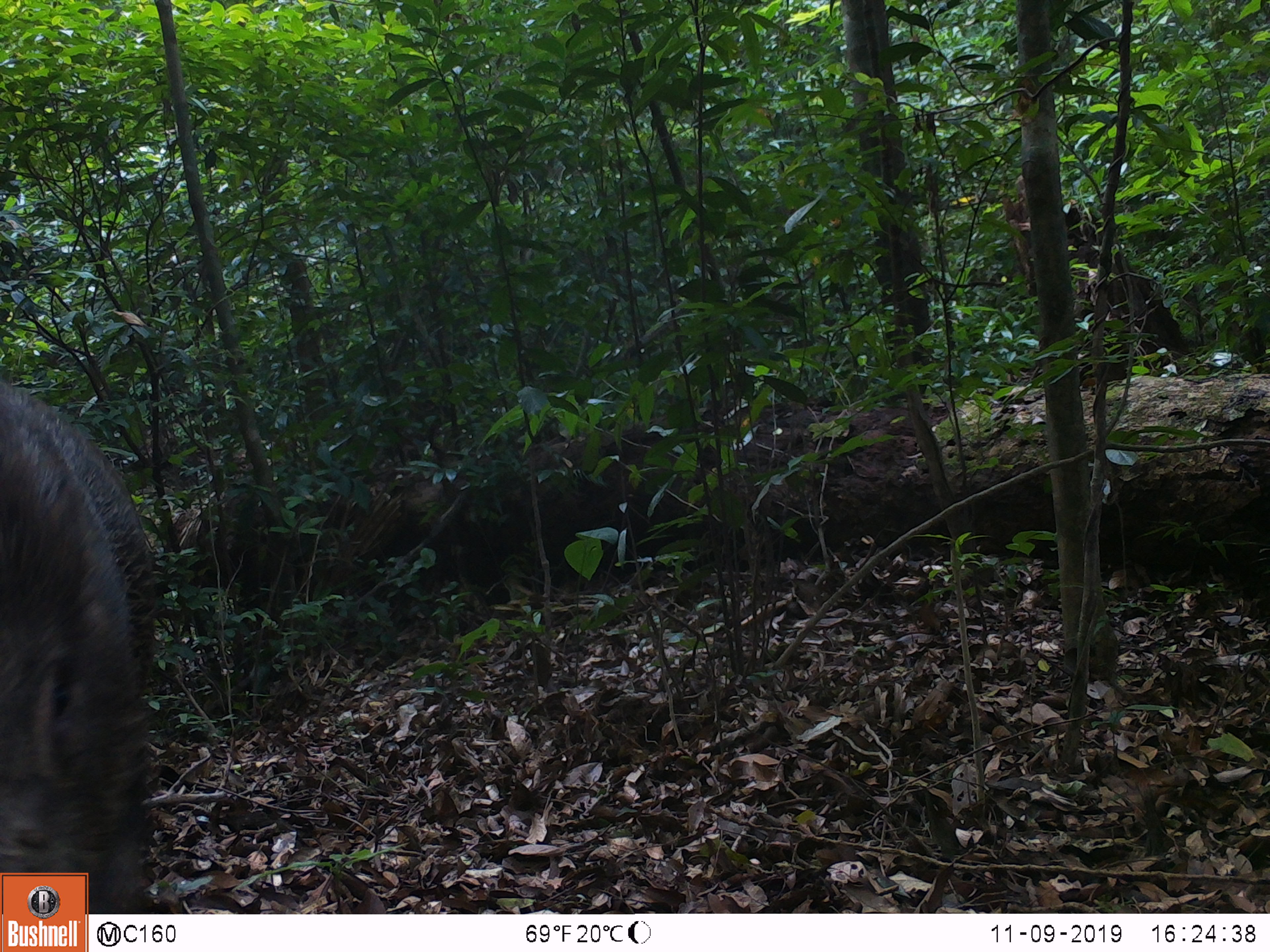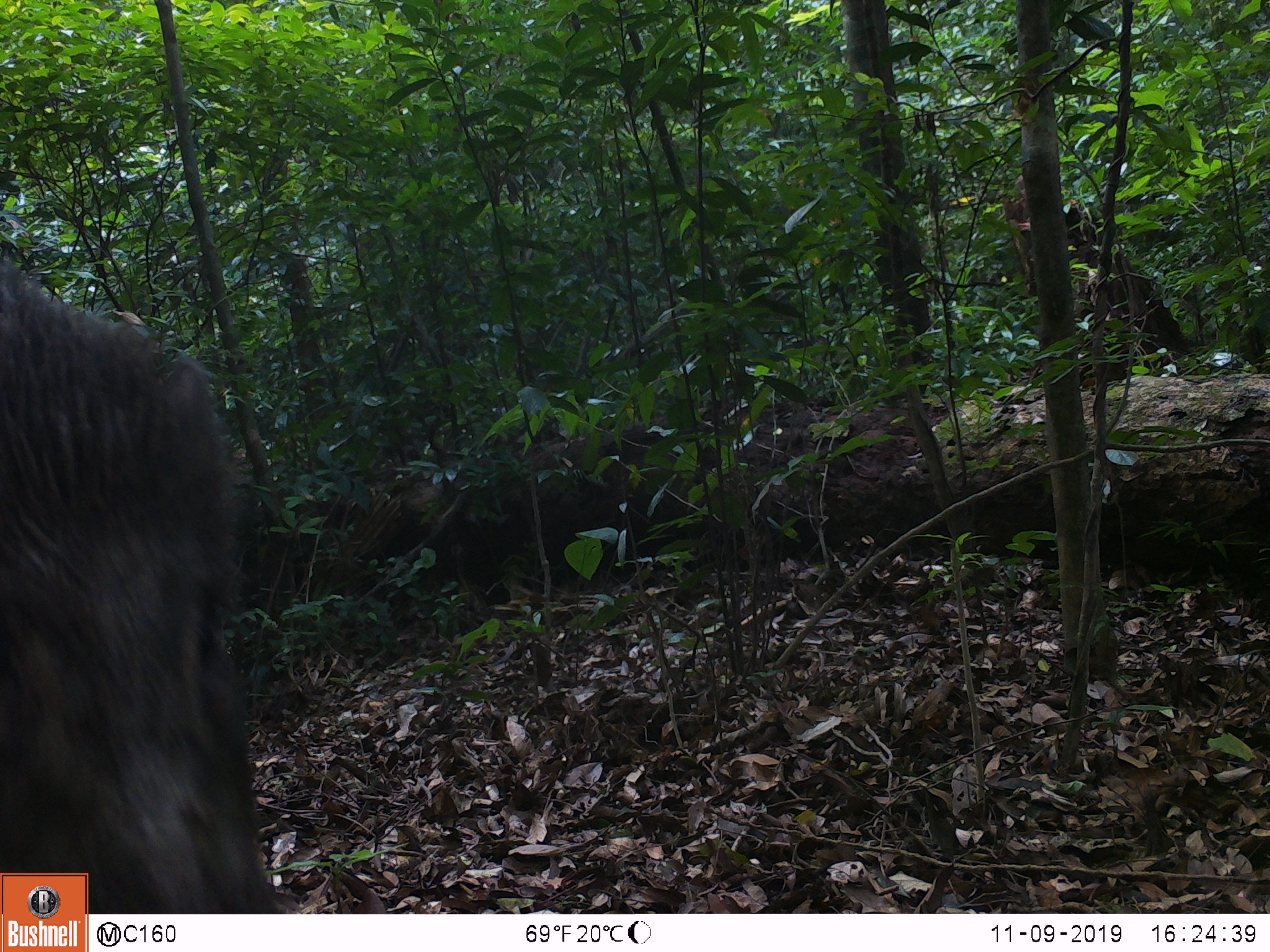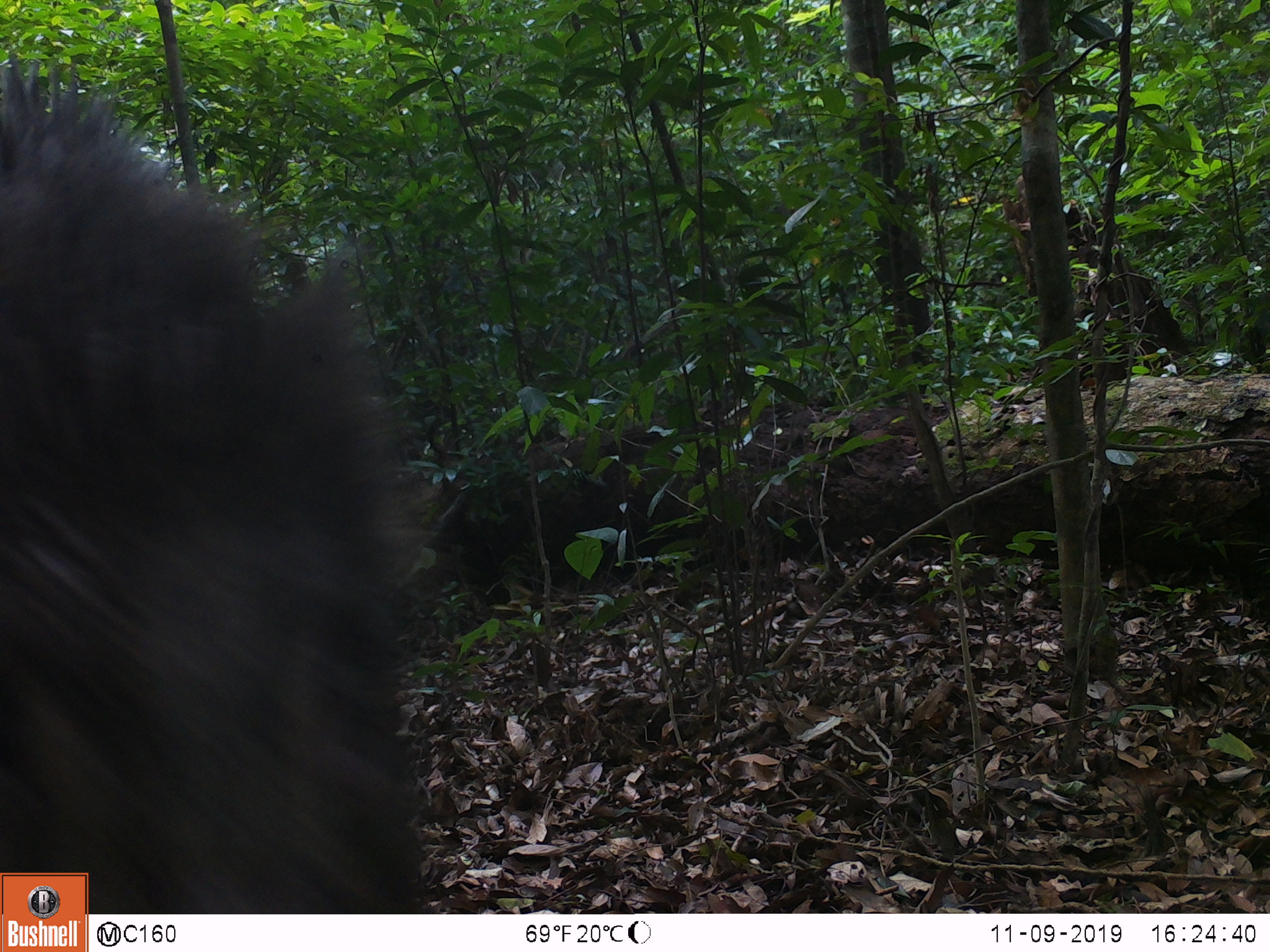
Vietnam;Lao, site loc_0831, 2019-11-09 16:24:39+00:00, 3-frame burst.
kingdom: Animalia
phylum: Chordata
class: Mammalia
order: Artiodactyla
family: Suidae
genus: Sus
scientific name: Sus scrofa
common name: eurasian wild pig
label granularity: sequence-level